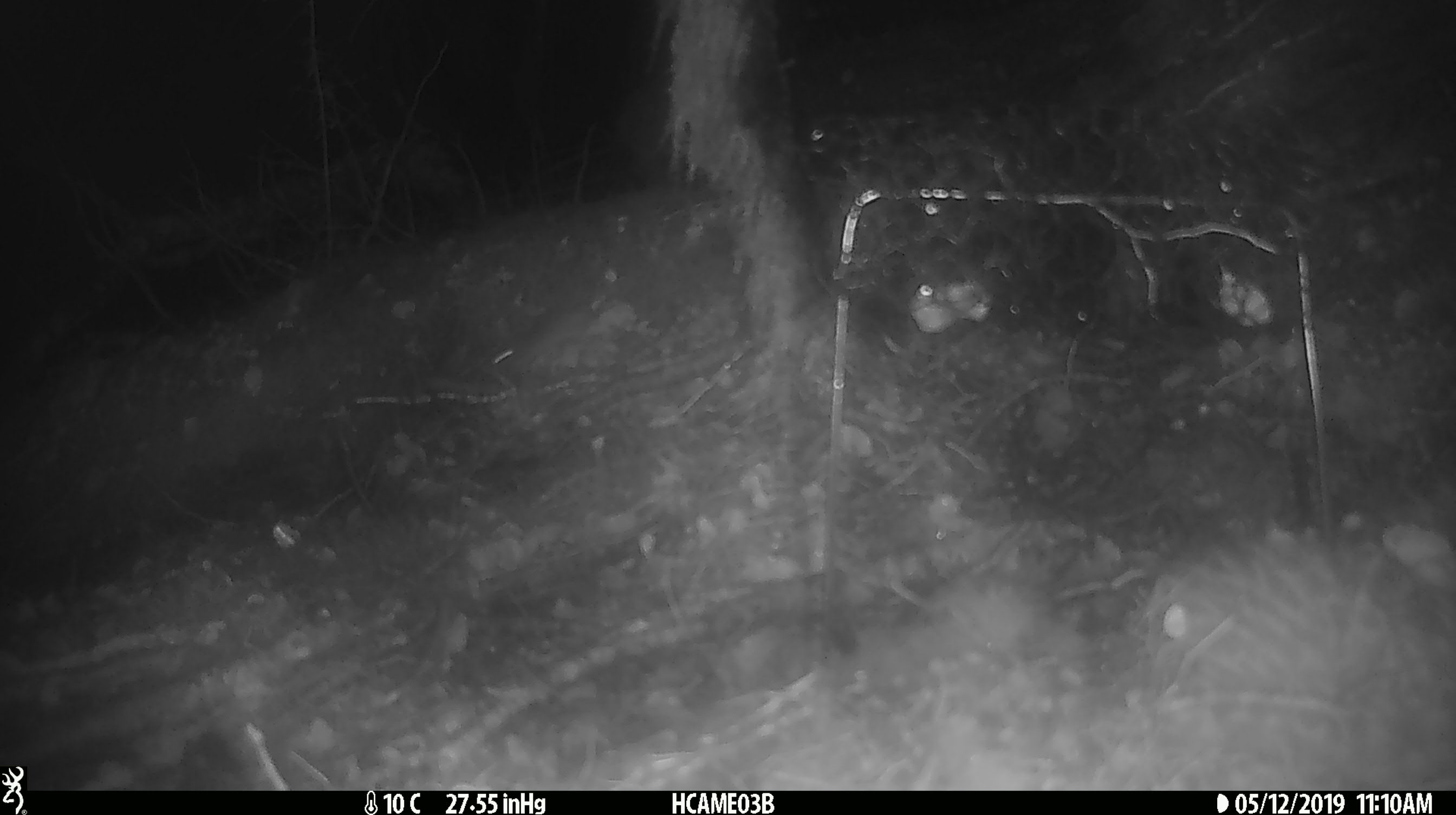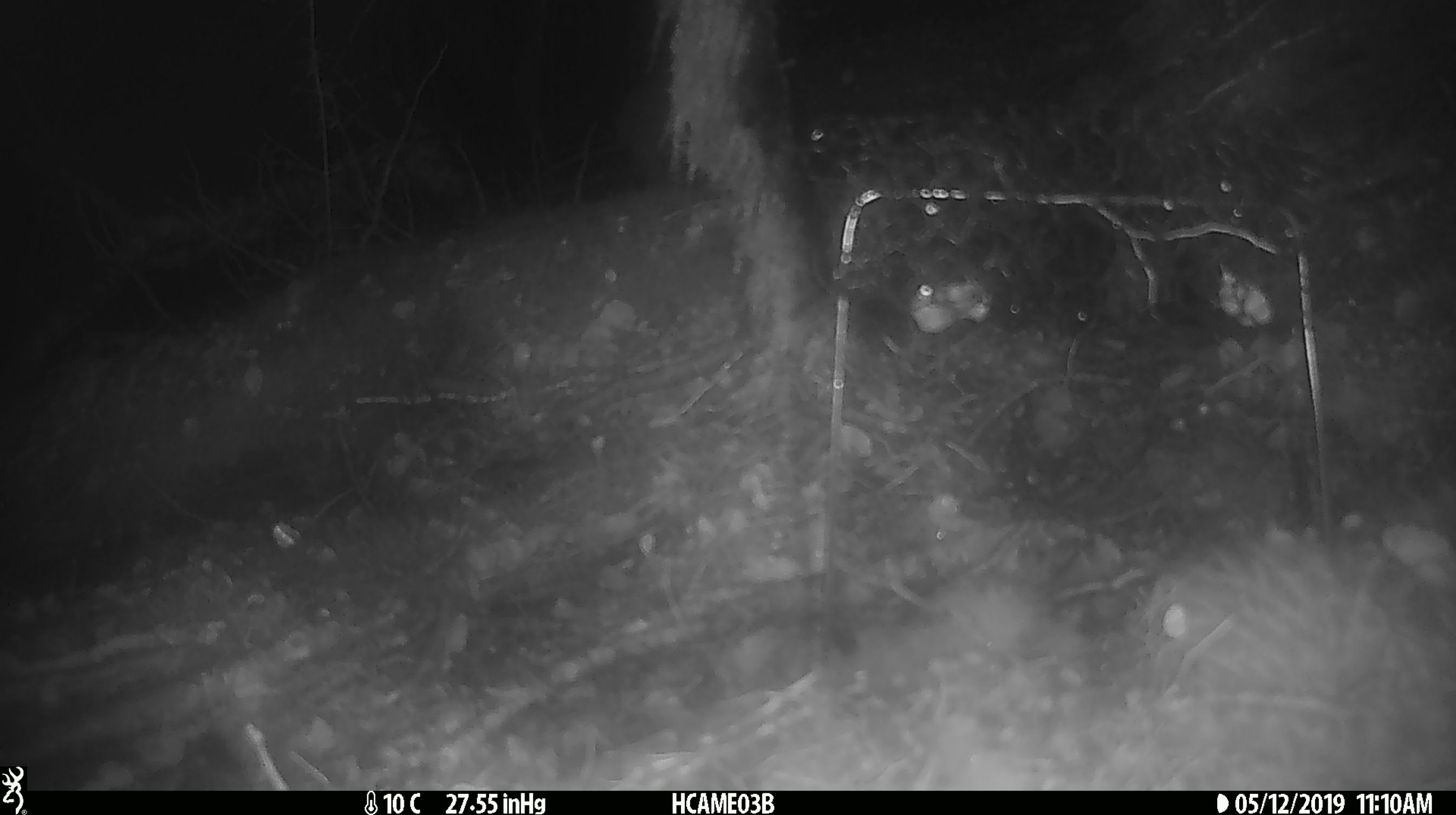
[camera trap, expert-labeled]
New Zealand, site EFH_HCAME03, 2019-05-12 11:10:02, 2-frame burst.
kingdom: Animalia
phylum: Chordata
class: Mammalia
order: Rodentia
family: Muridae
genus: Mus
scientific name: Mus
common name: mouse